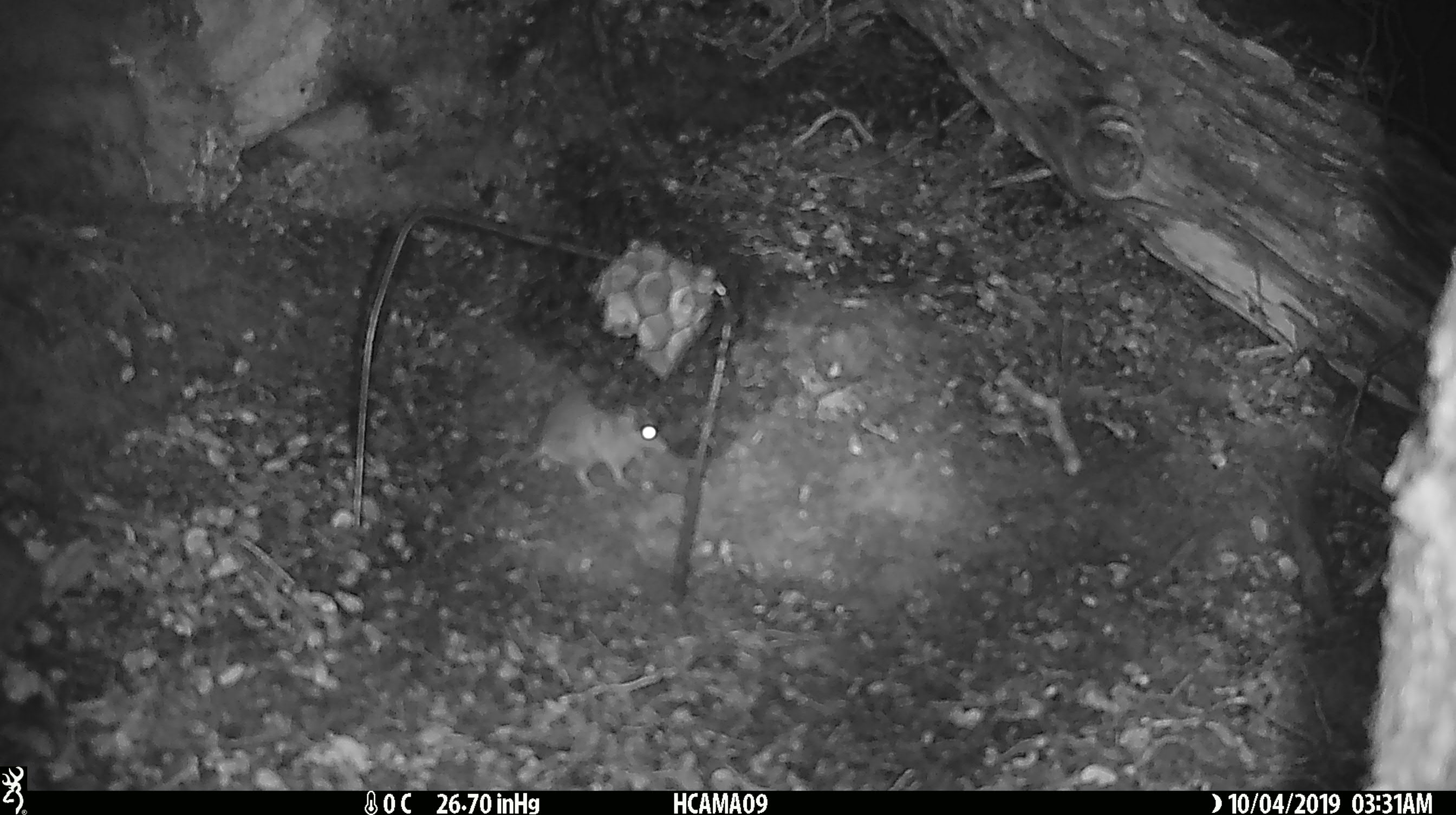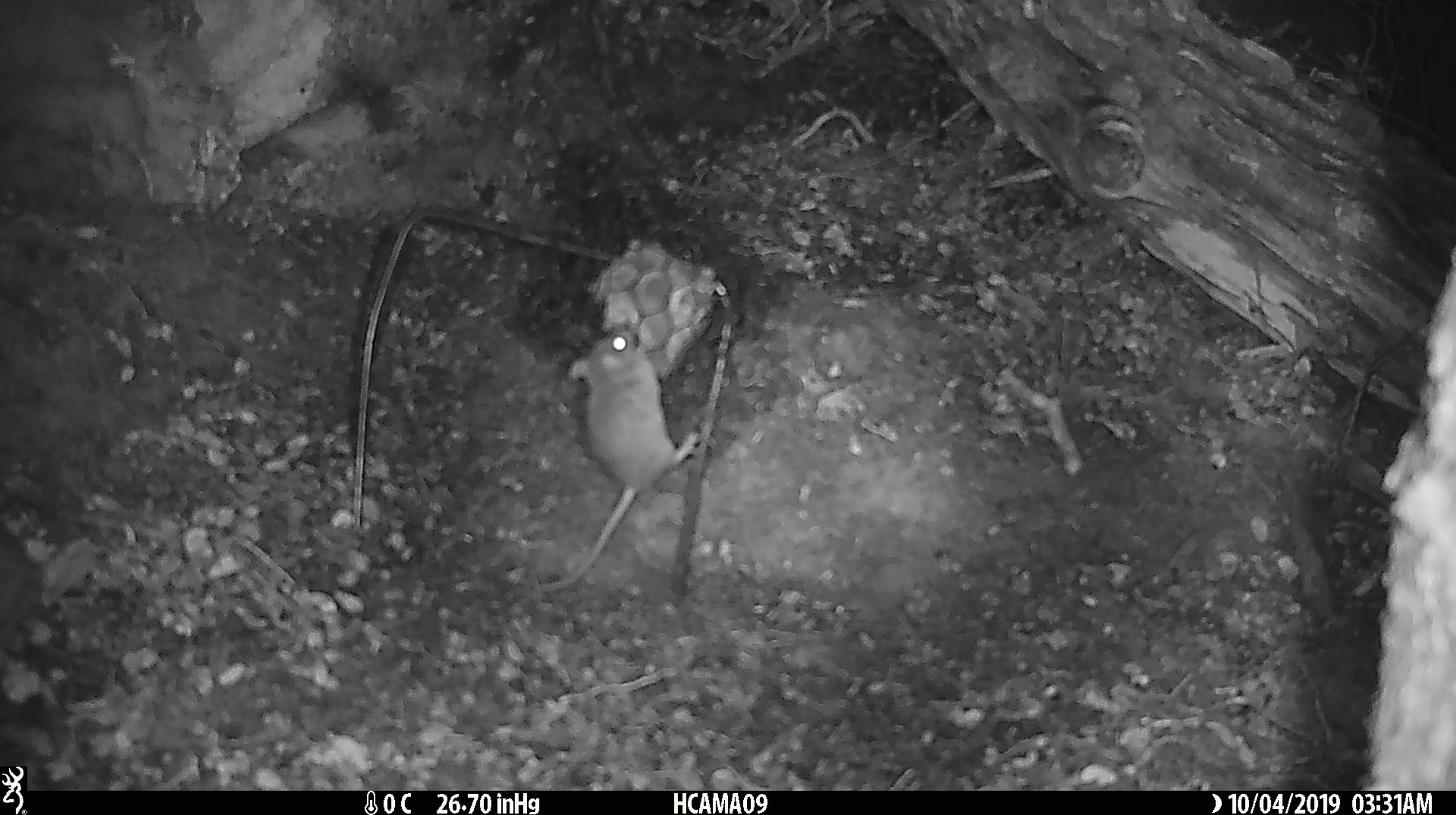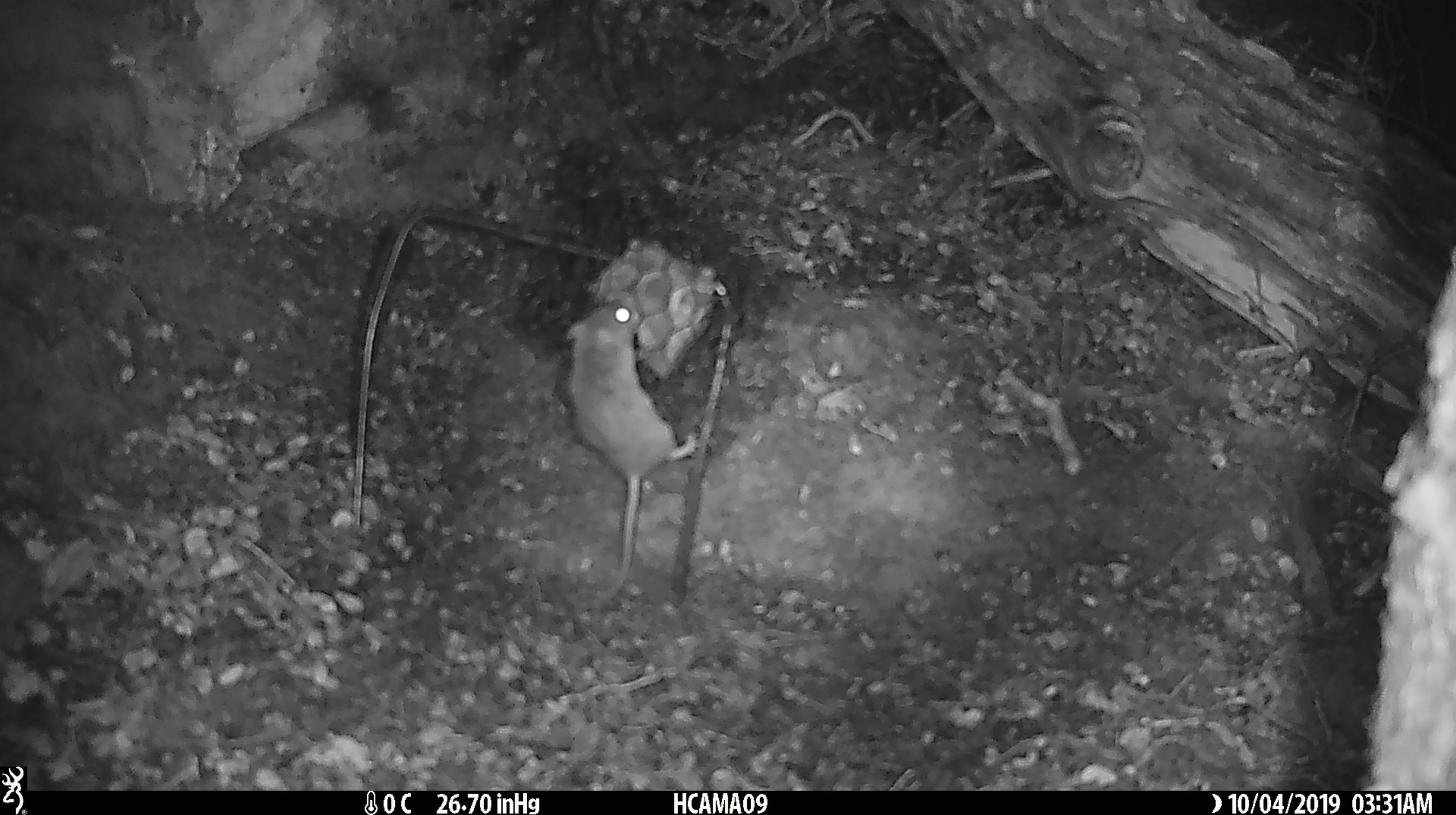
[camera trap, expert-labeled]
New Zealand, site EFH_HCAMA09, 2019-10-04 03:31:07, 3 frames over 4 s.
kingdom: Animalia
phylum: Chordata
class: Mammalia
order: Rodentia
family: Muridae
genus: Mus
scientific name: Mus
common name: mouse